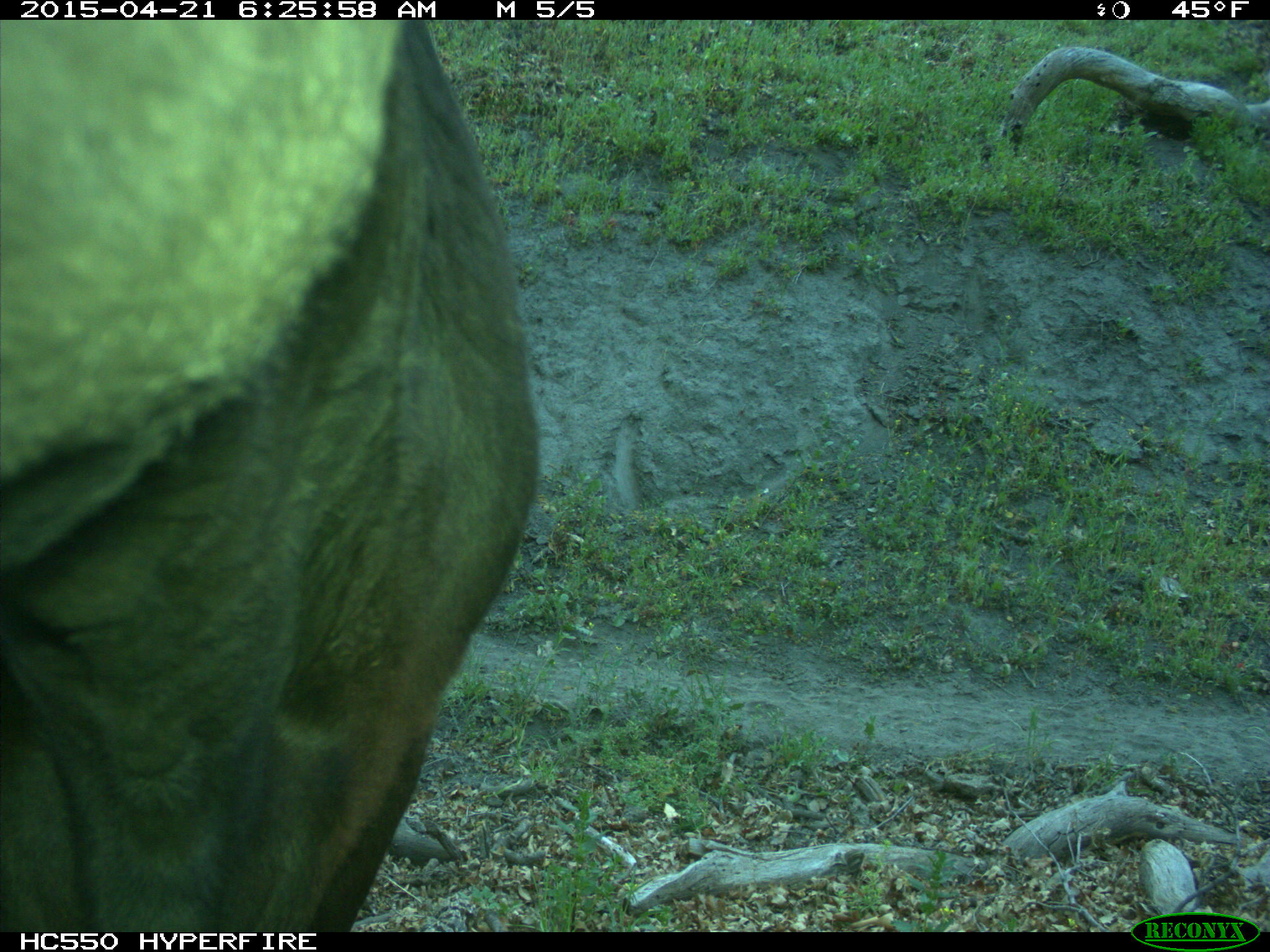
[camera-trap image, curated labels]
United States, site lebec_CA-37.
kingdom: Animalia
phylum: Chordata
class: Mammalia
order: Artiodactyla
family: Bovidae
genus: Bos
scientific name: Bos taurus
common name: domestic cow